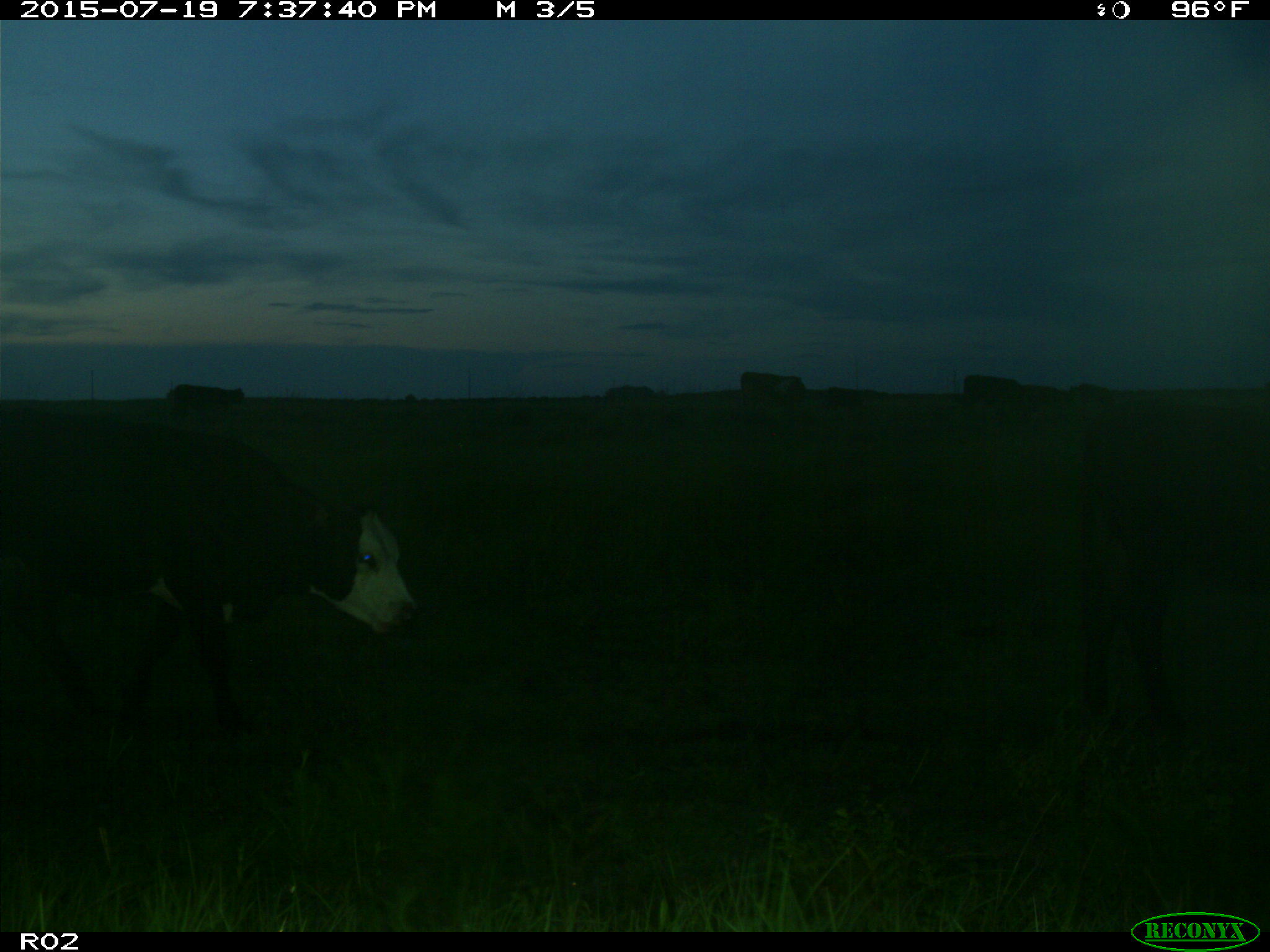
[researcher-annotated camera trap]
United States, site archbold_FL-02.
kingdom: Animalia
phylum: Chordata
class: Mammalia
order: Artiodactyla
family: Bovidae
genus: Bos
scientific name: Bos taurus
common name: domestic cow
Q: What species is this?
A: Bos taurus (domestic cow).